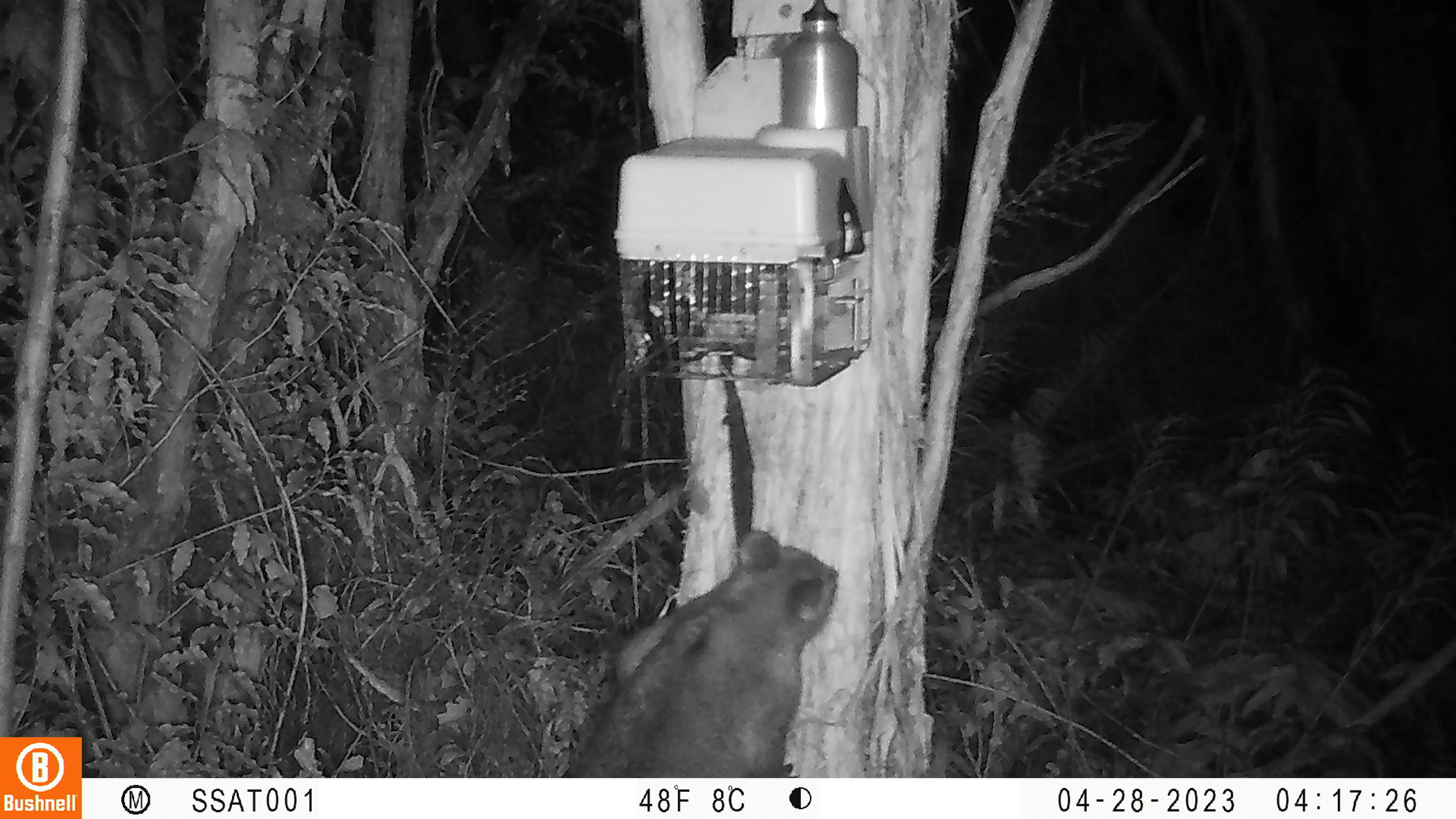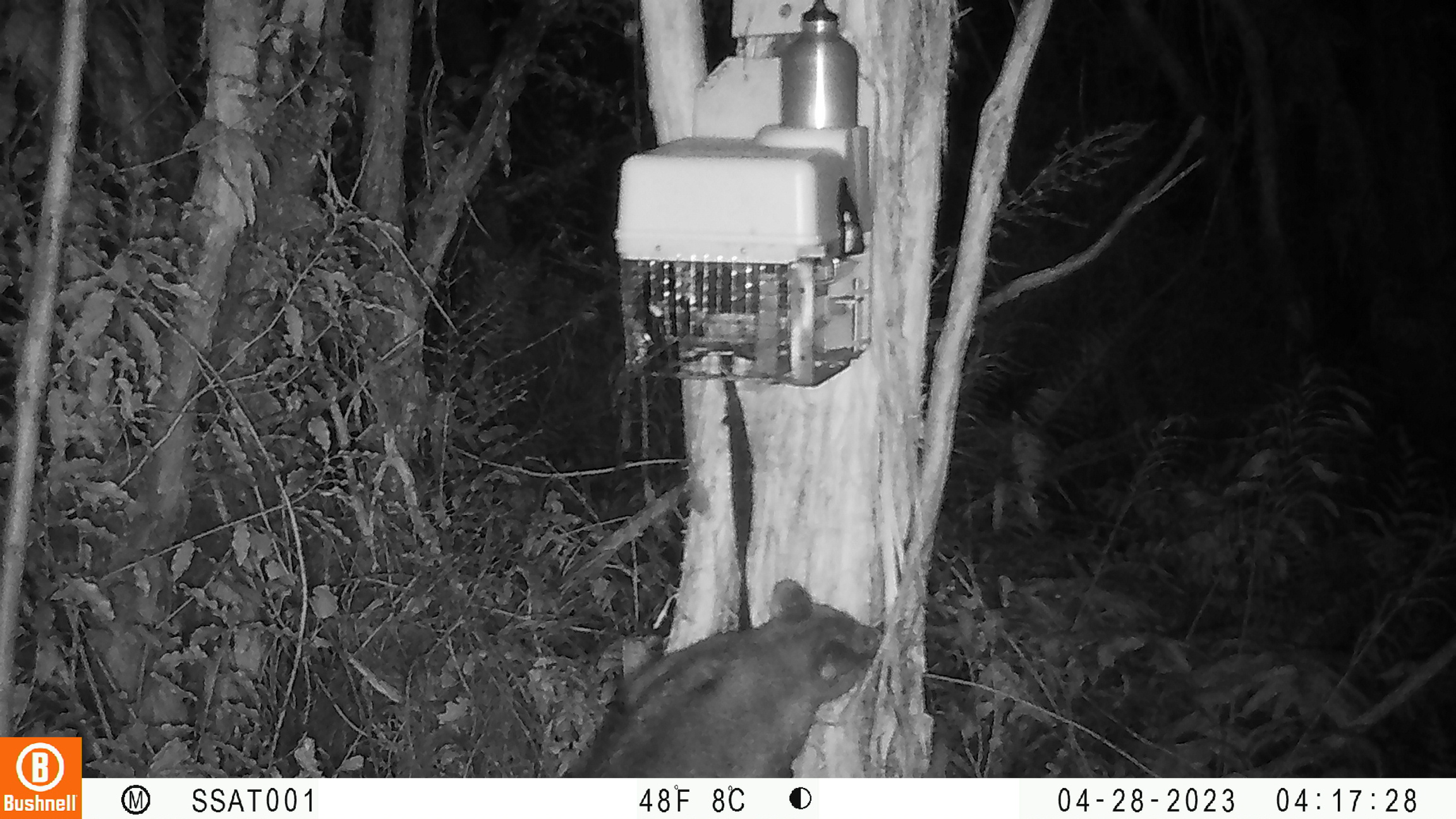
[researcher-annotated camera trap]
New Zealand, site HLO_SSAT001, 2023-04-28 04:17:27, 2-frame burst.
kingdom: Animalia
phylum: Chordata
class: Mammalia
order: Diprotodontia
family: Phalangeridae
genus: Trichosurus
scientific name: Trichosurus vulpecula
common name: common brushtail possum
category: possum